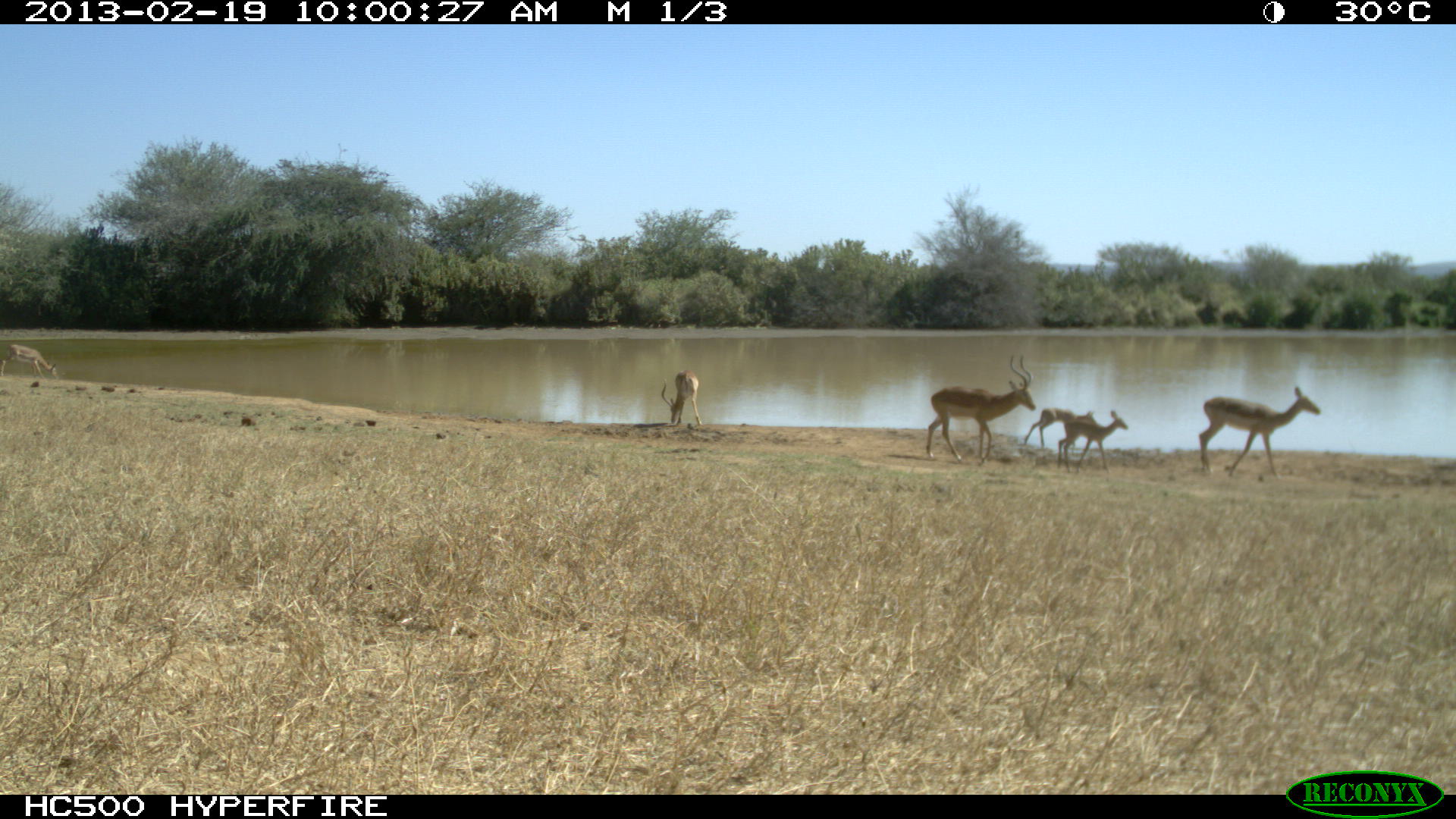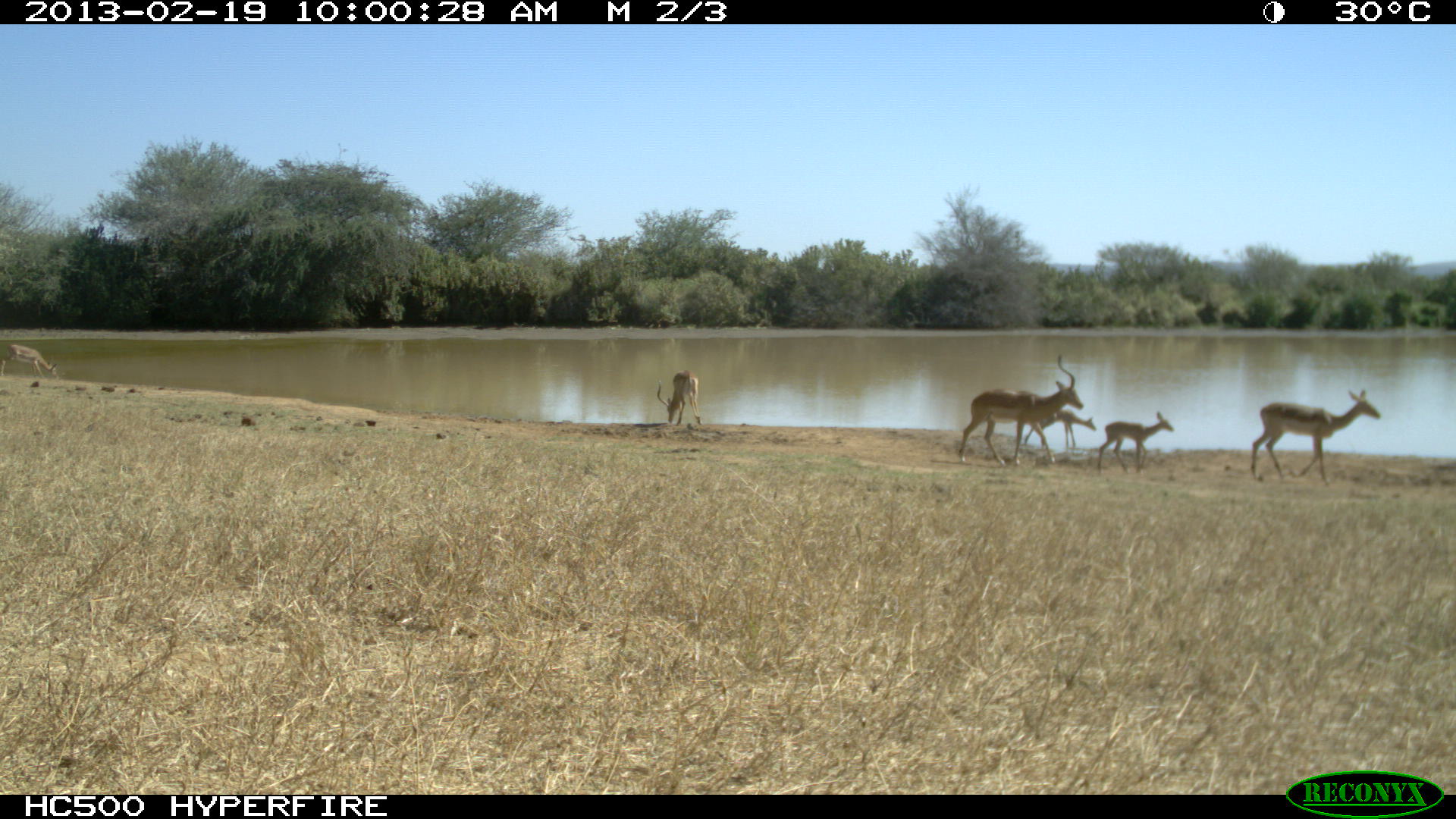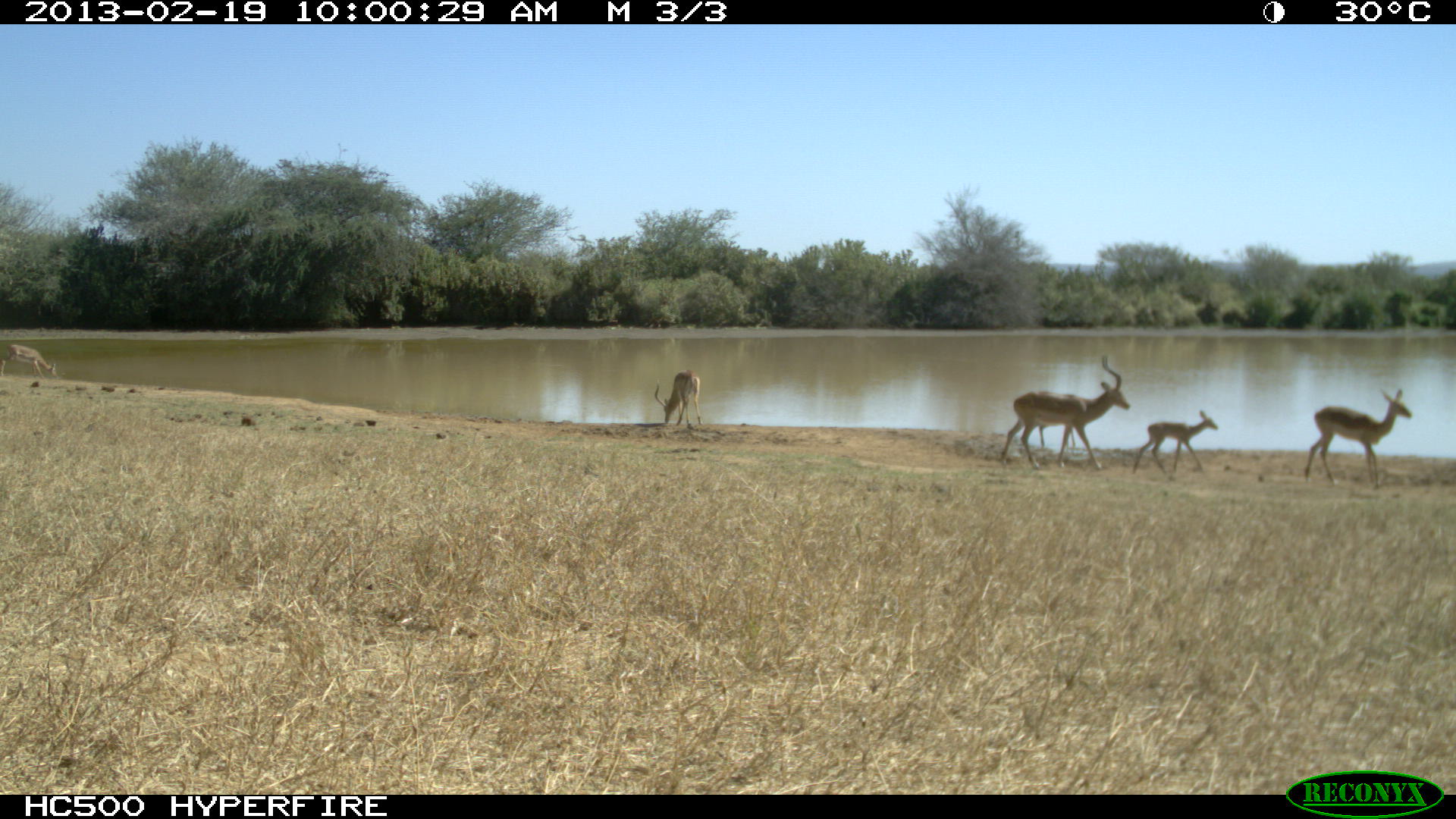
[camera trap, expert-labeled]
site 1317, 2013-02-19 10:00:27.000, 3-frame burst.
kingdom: Animalia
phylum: Chordata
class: Mammalia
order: Artiodactyla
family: Bovidae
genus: Aepyceros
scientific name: Aepyceros melampus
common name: impala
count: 6